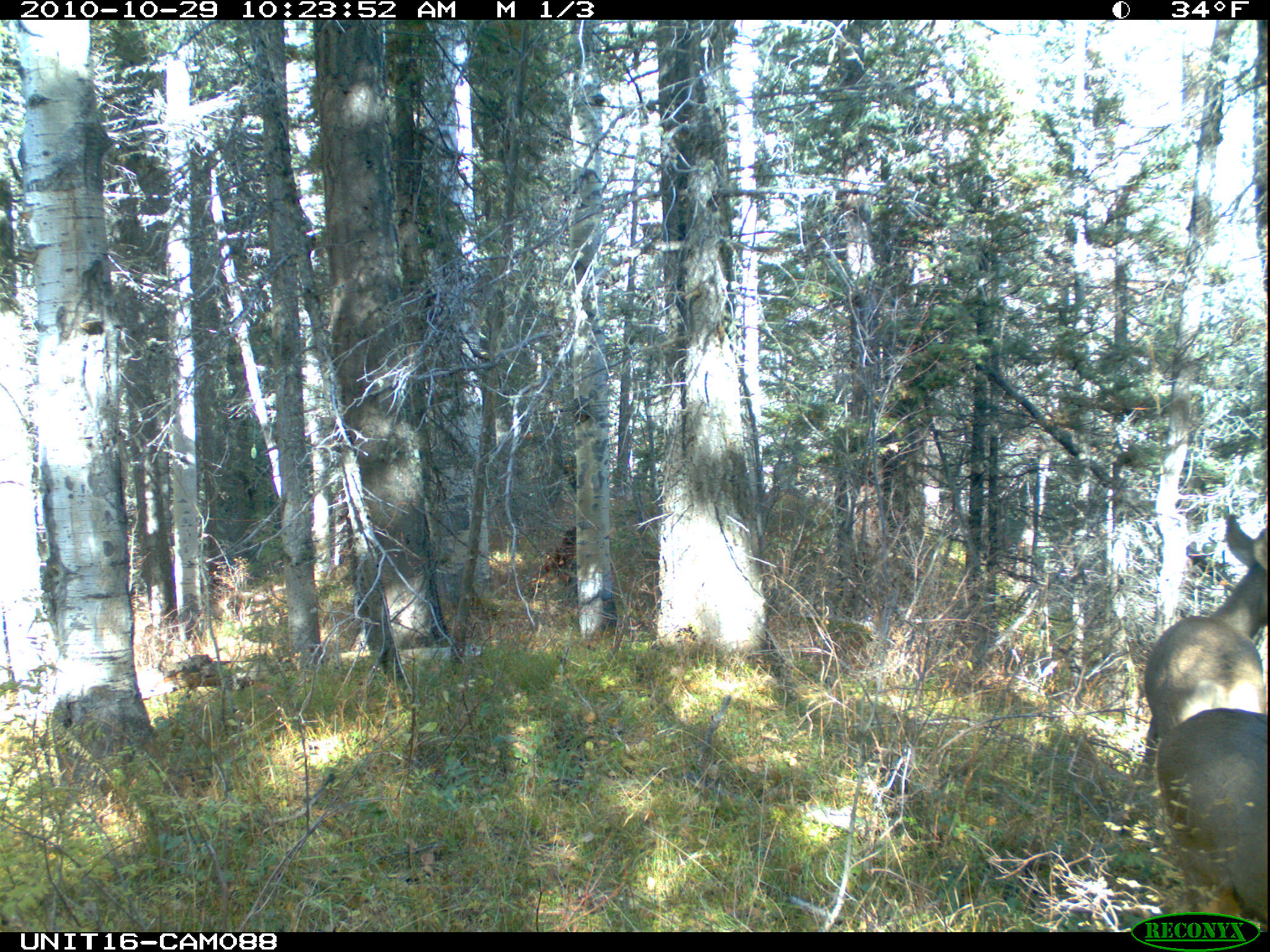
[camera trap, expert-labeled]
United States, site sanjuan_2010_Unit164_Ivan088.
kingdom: Animalia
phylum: Chordata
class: Mammalia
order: Artiodactyla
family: Cervidae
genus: Odocoileus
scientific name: Odocoileus hemionus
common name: mule deer